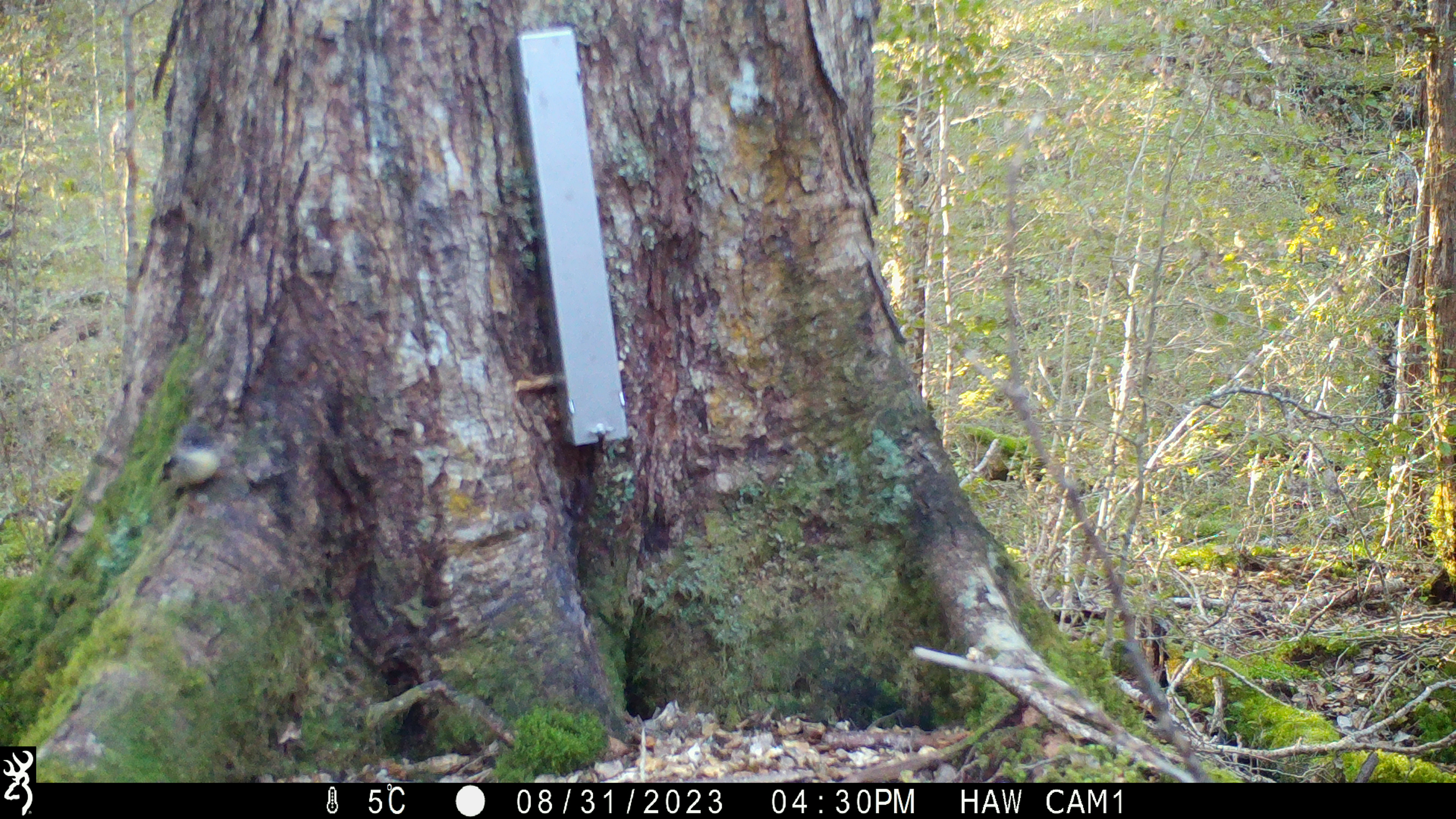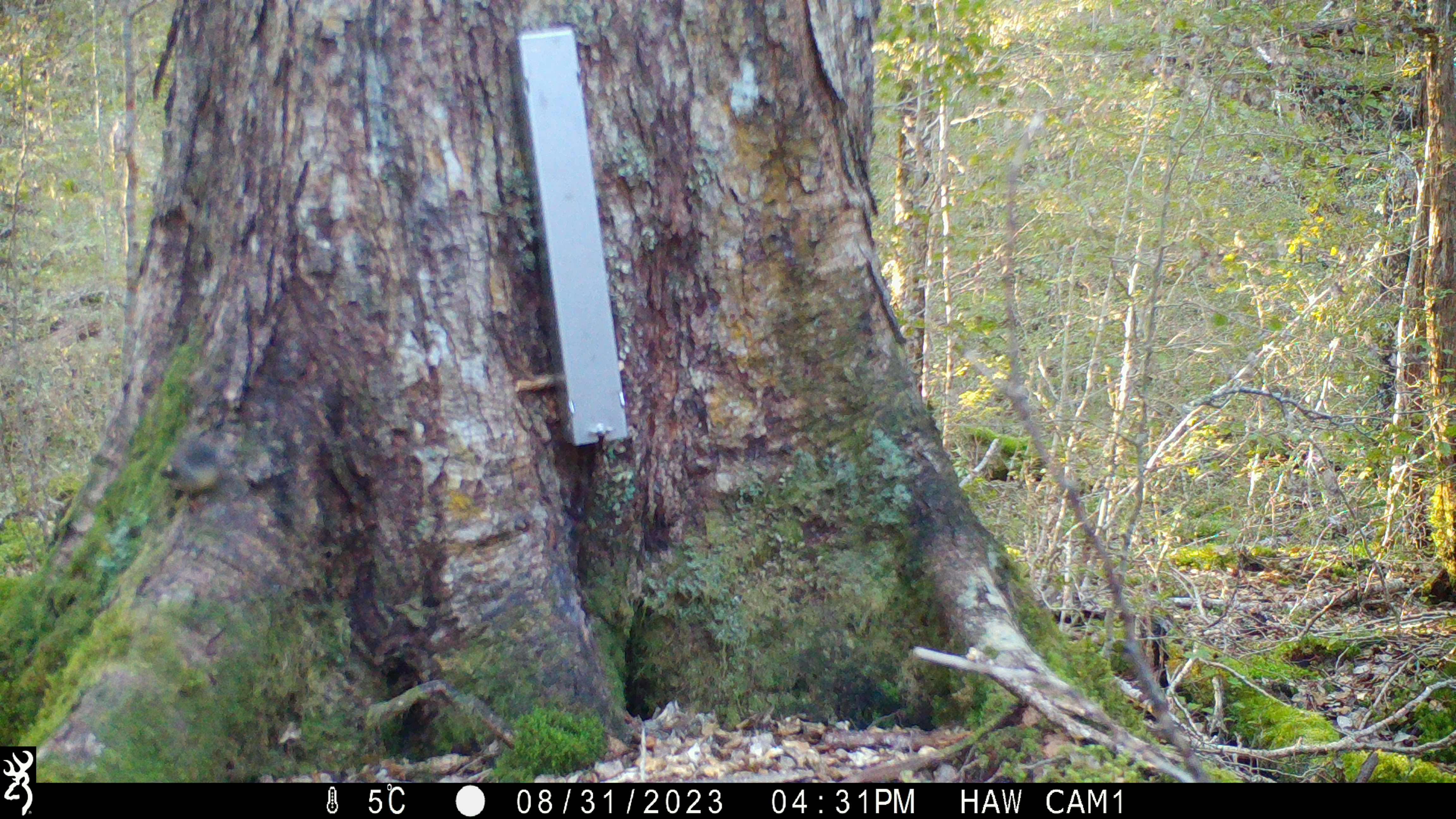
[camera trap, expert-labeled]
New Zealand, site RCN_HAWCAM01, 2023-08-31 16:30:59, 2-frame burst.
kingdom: Animalia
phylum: Chordata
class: Aves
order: Passeriformes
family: Petroicidae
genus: Petroica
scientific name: Petroica macrocephala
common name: tomtit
Tomtit (Petroica macrocephala).